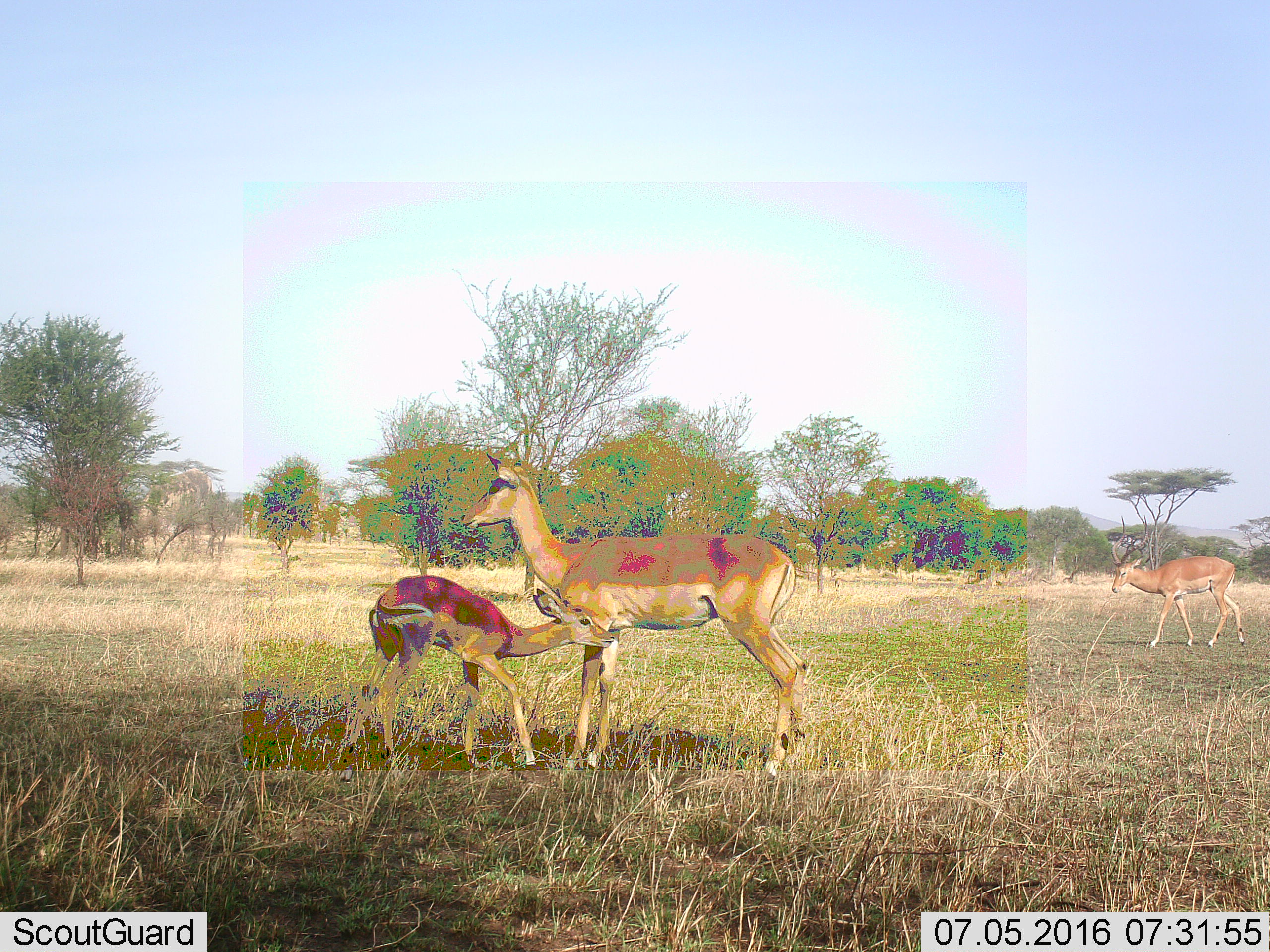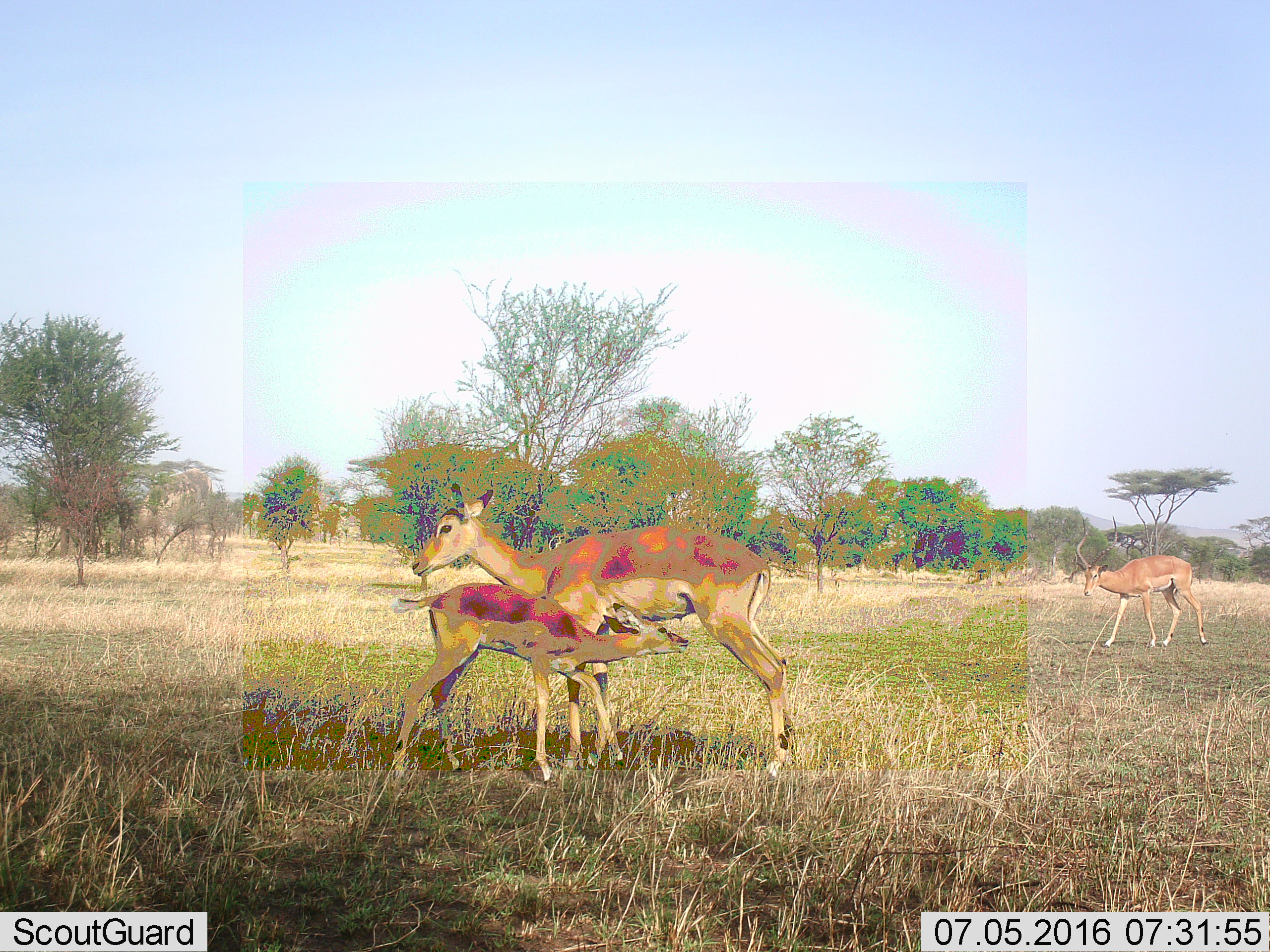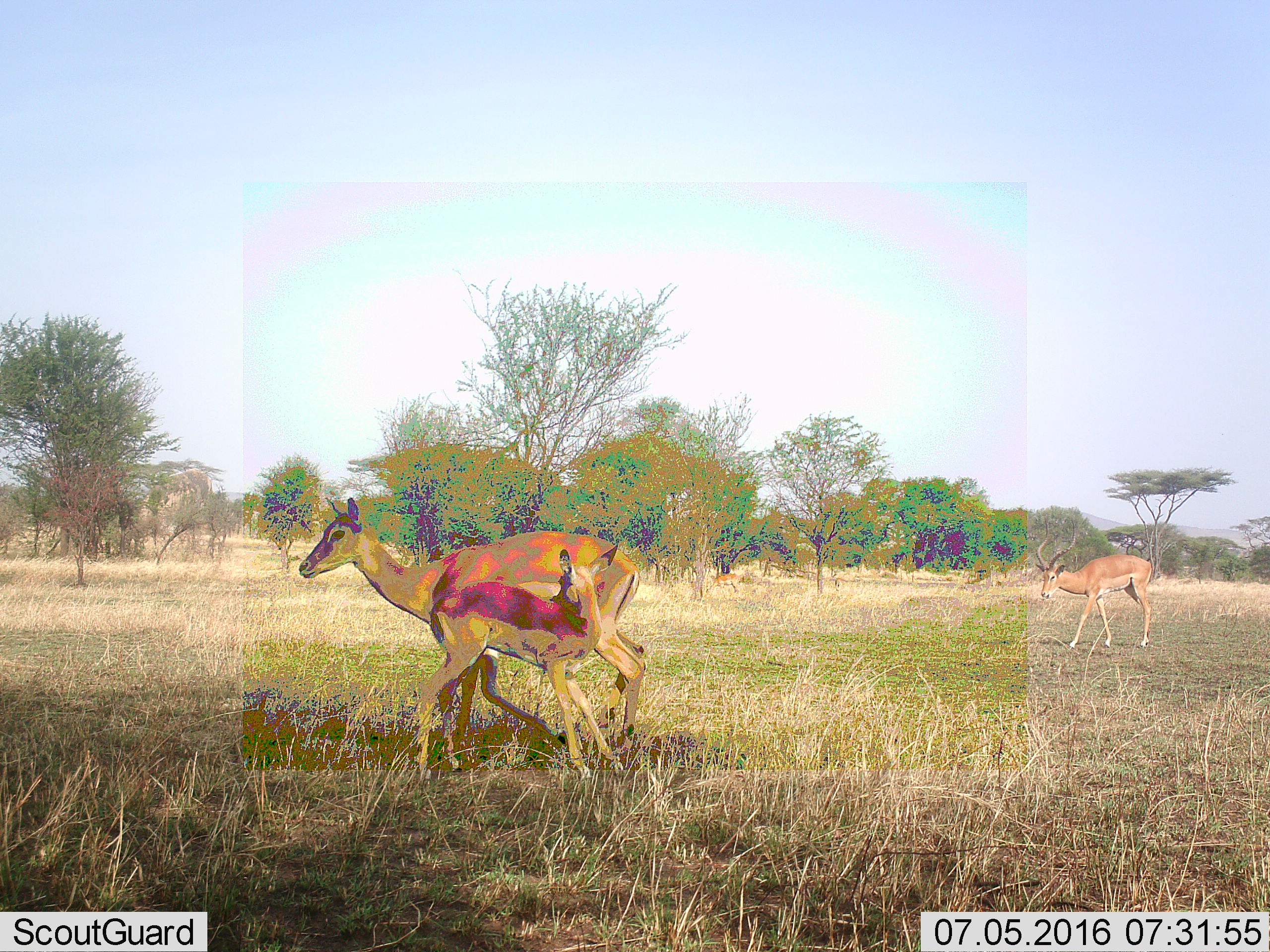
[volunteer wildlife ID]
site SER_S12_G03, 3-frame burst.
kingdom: Animalia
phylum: Chordata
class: Mammalia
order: Artiodactyla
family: Bovidae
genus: Aepyceros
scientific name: Aepyceros melampus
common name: impala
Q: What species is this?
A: Impala (Aepyceros melampus).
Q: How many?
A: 3.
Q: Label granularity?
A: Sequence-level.